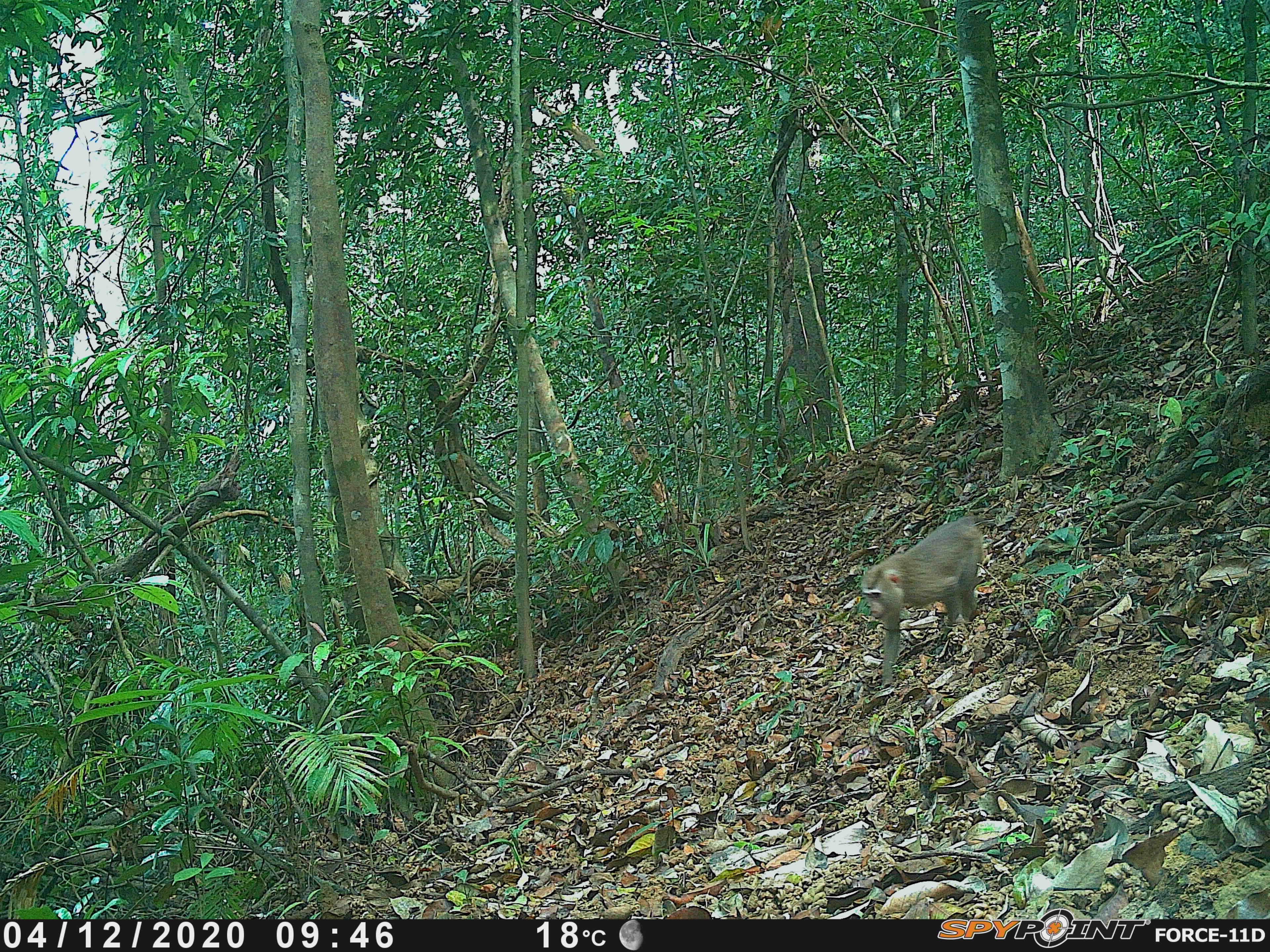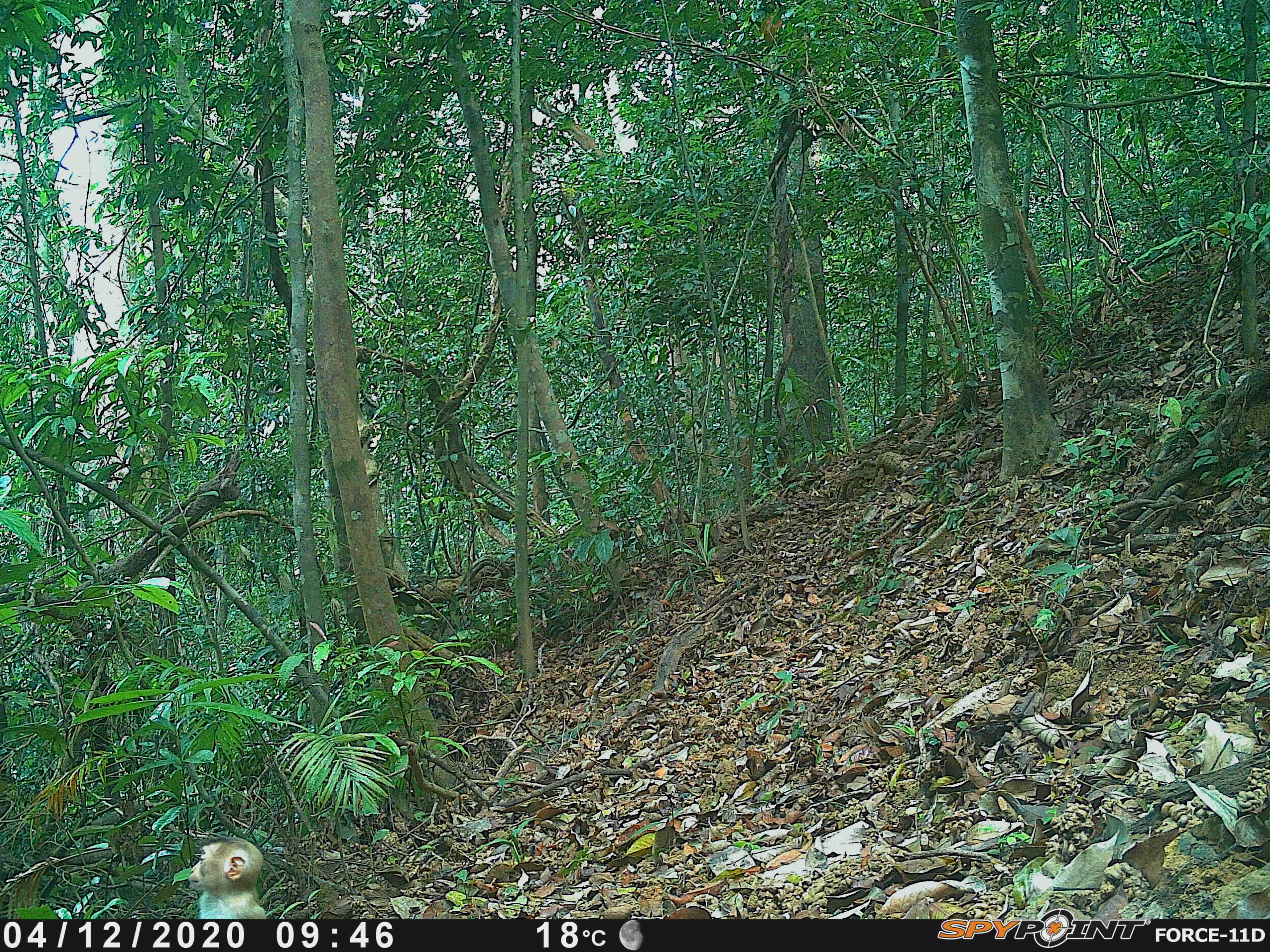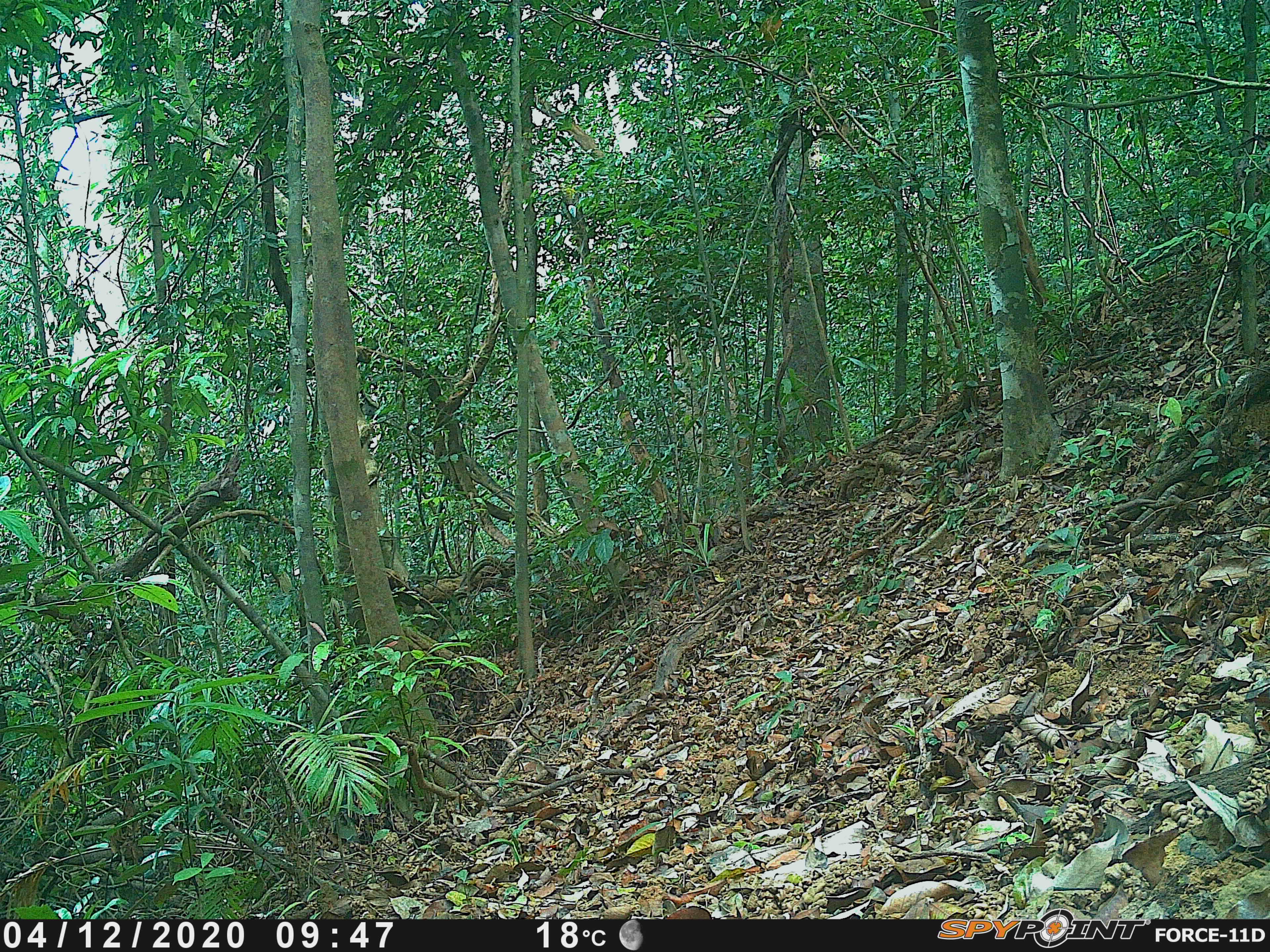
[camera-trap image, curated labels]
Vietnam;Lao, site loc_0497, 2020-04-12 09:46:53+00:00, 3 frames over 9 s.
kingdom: Animalia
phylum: Chordata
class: Mammalia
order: Primates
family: Cercopithecidae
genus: Macaca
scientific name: Macaca nemestrina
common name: pig-tailed macaque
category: pig tailed macaque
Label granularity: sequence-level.